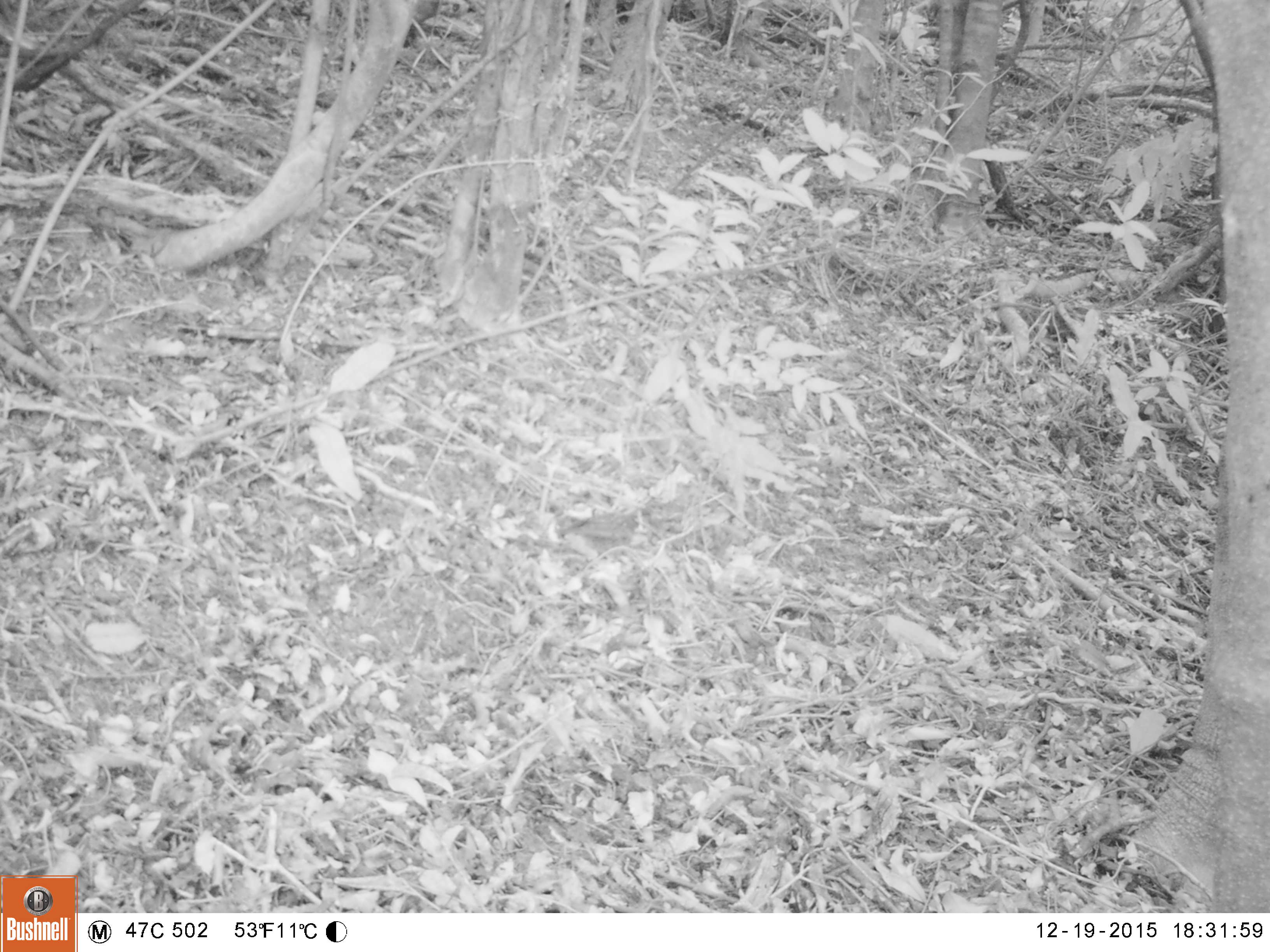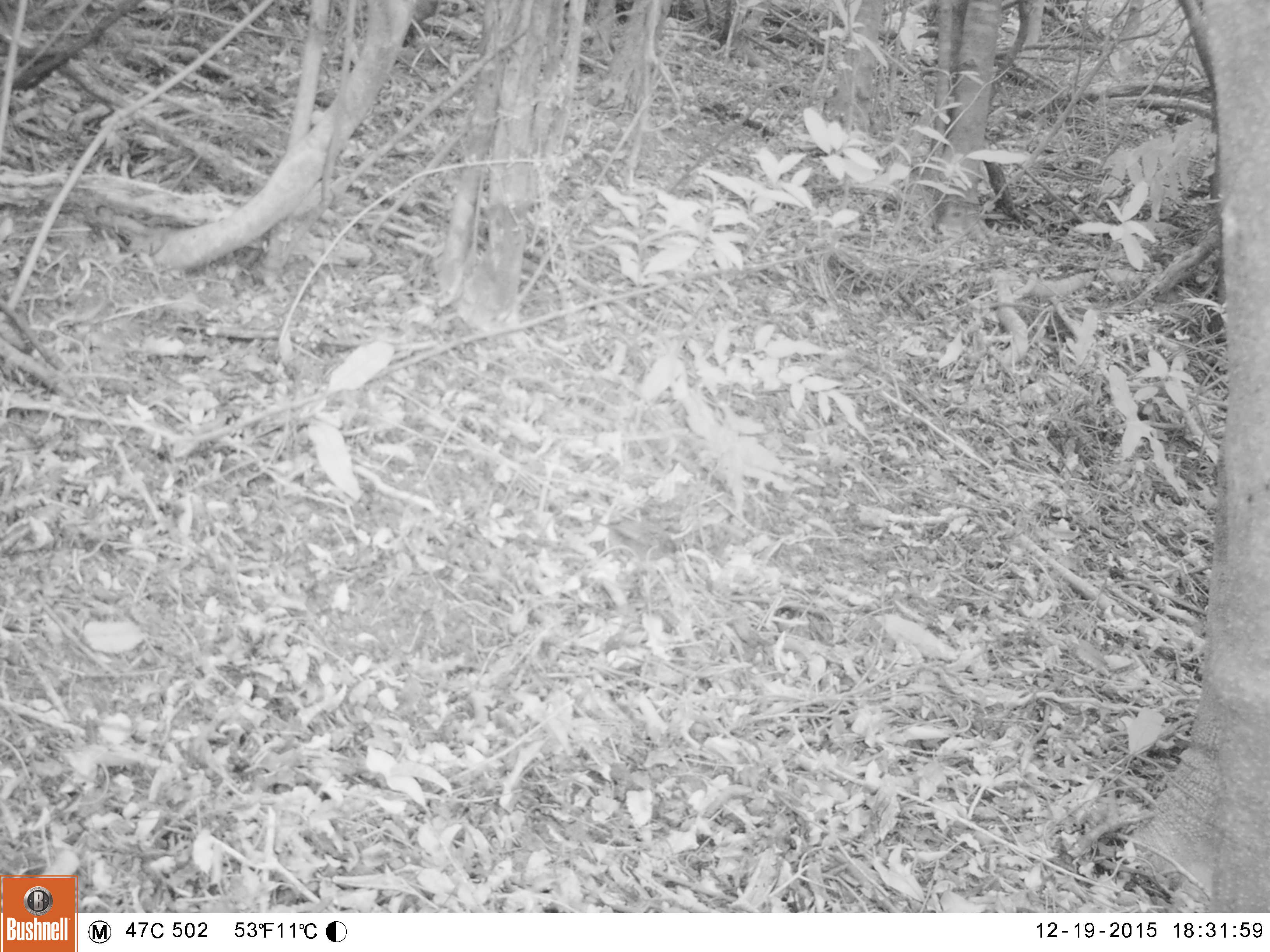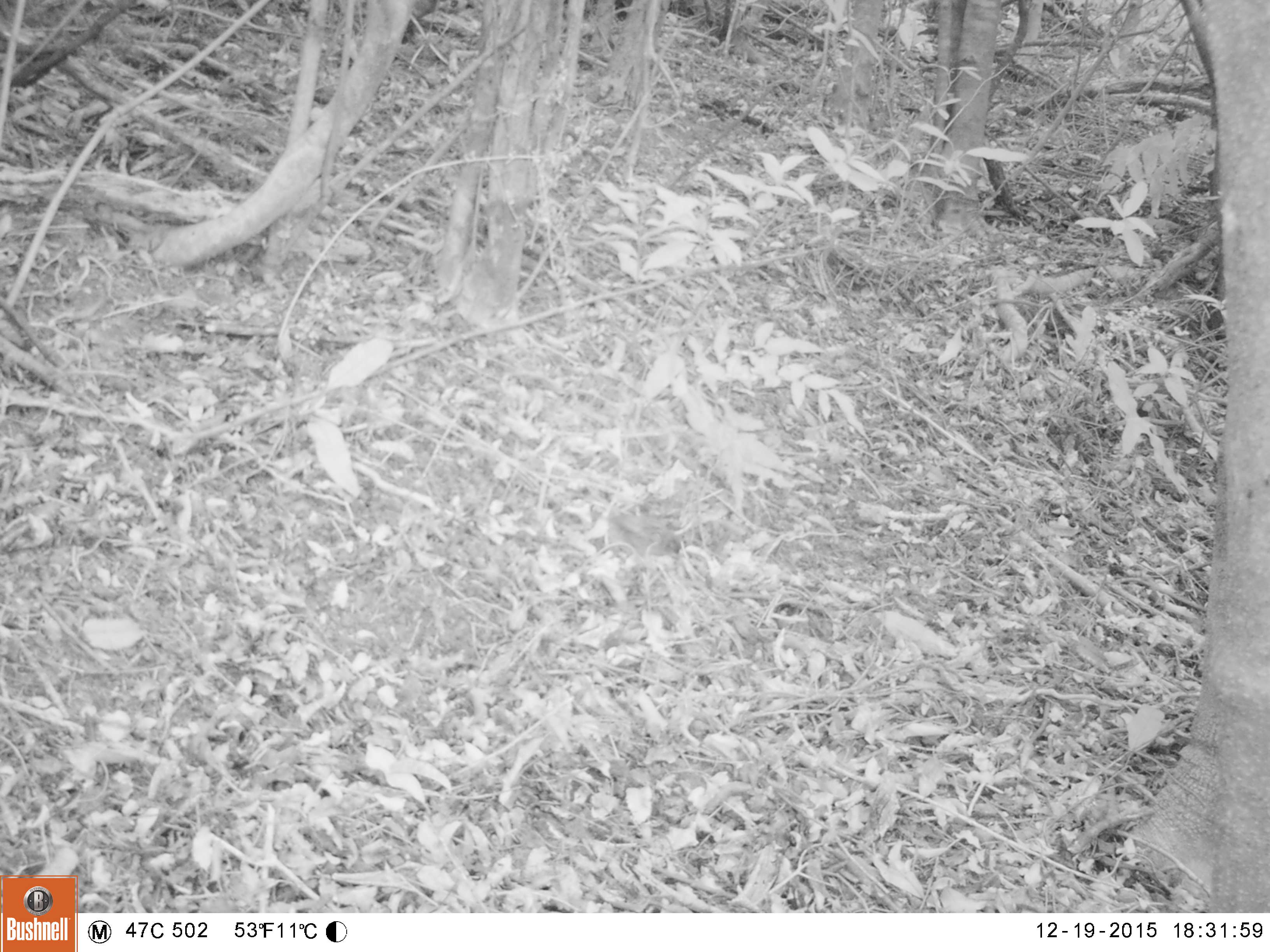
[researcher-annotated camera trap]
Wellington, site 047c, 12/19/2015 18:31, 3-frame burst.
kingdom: Animalia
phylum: Chordata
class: Aves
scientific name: Aves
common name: bird